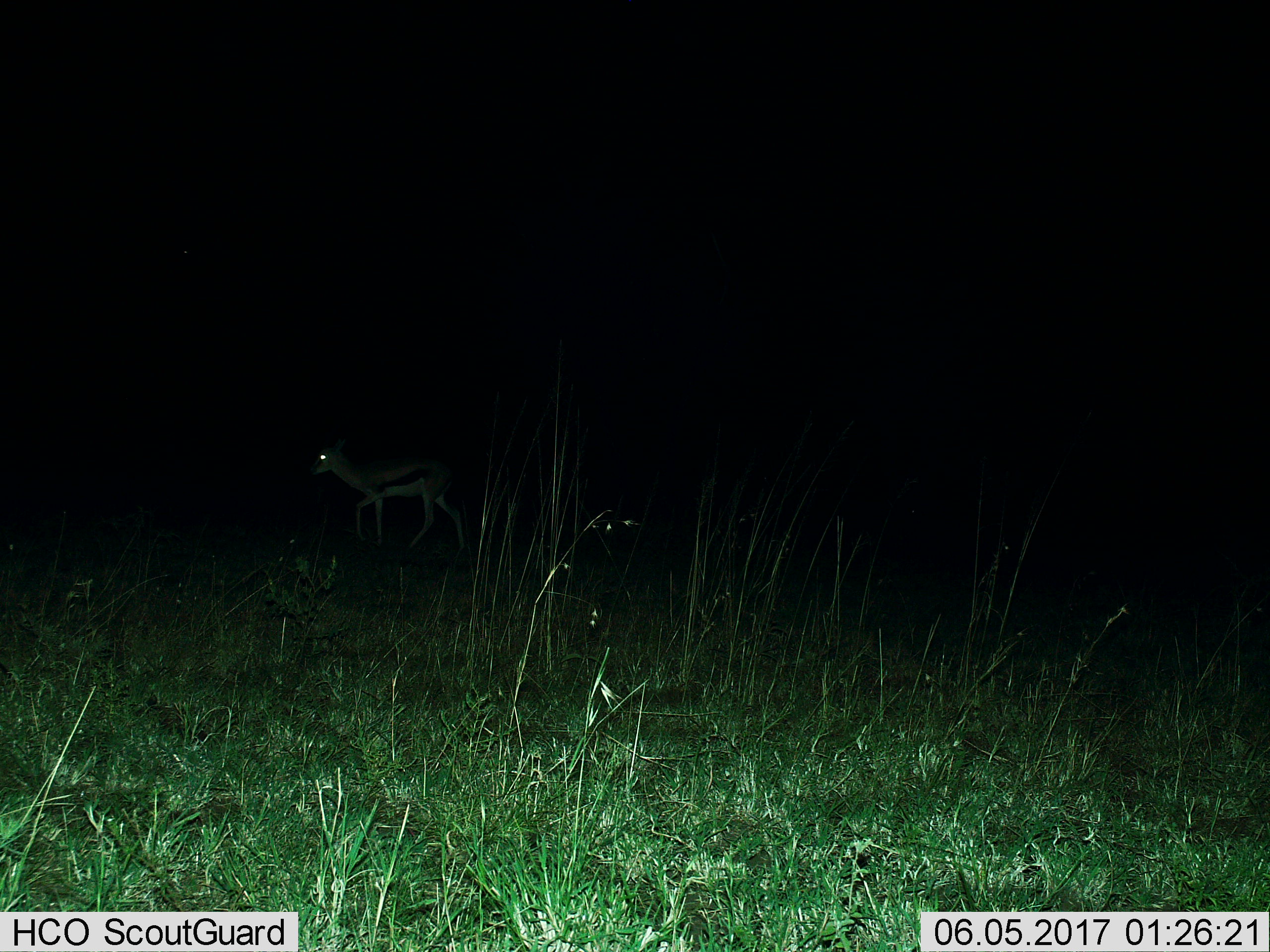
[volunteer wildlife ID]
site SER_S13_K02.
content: unidentified animal